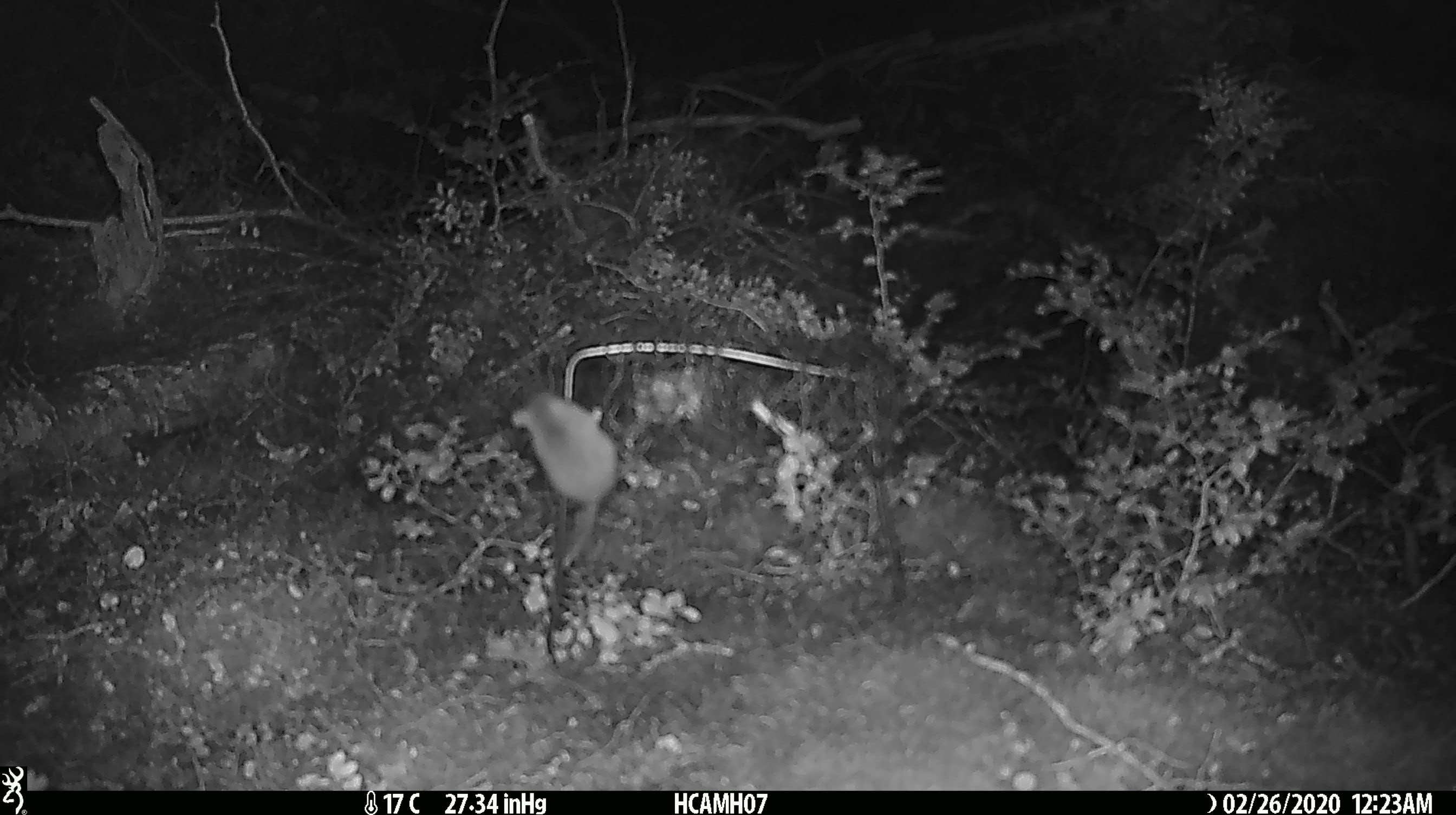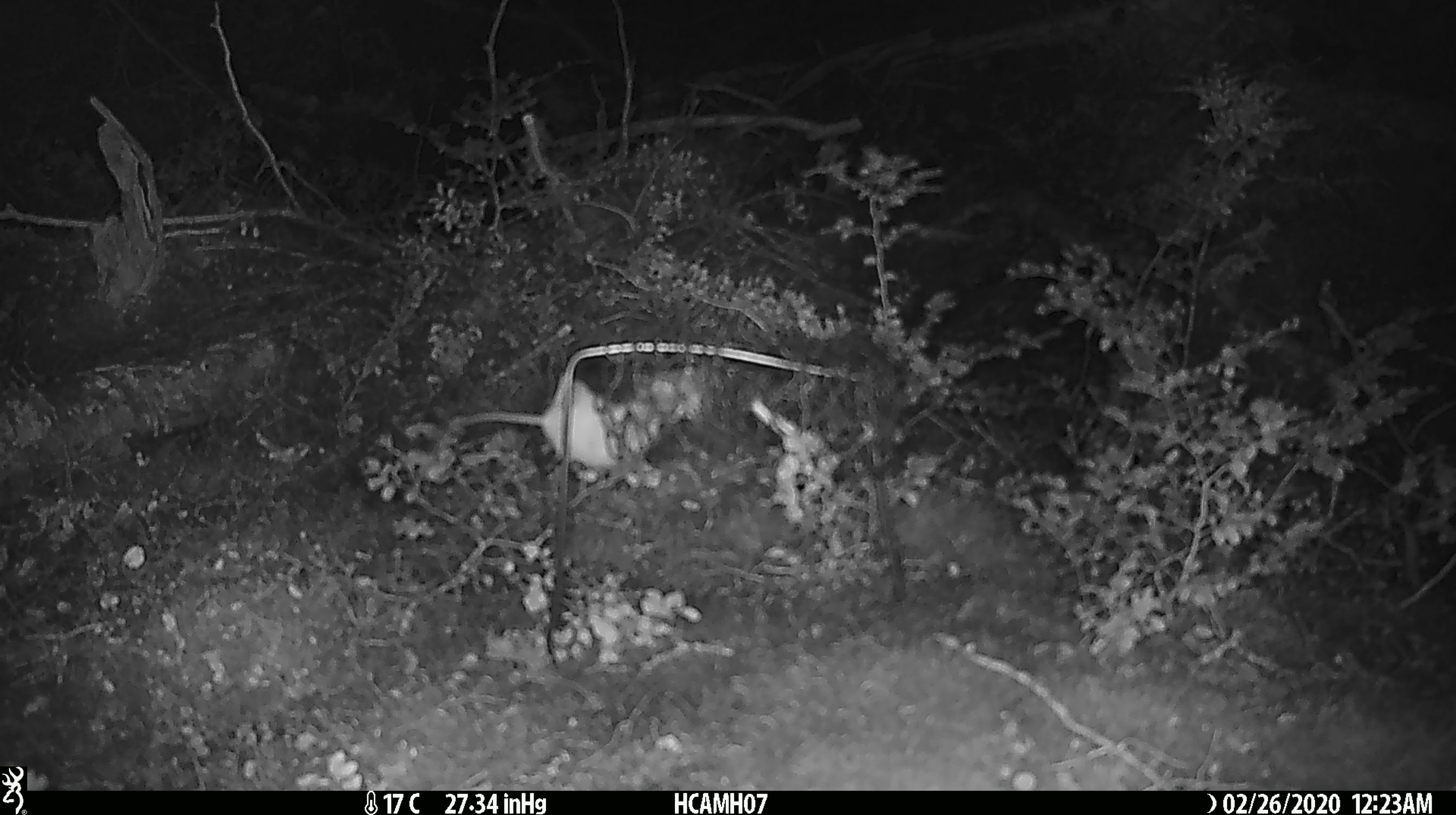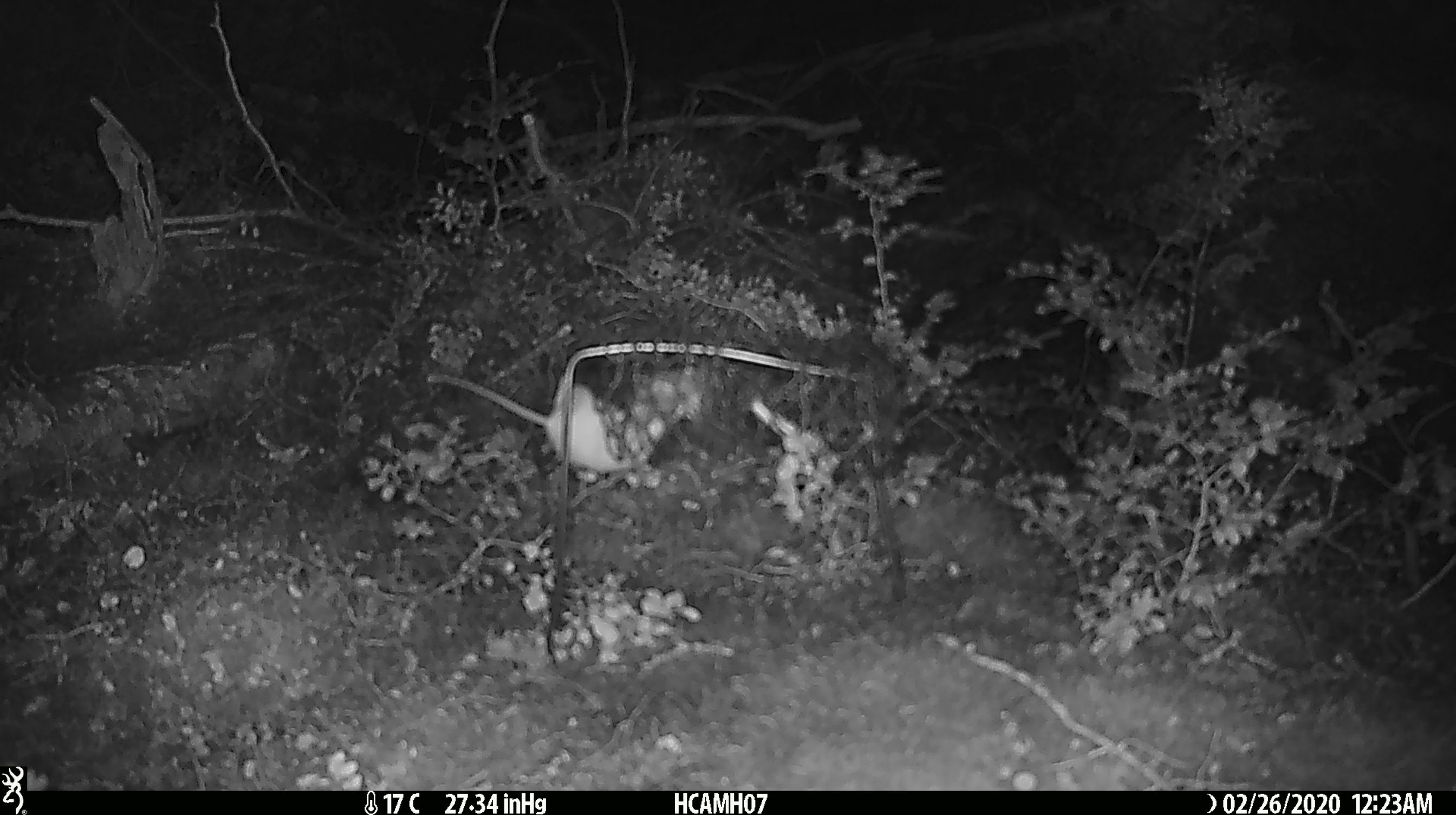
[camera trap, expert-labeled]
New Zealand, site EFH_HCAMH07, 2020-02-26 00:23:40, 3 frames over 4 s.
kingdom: Animalia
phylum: Chordata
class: Mammalia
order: Rodentia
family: Muridae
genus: Mus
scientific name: Mus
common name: mouse